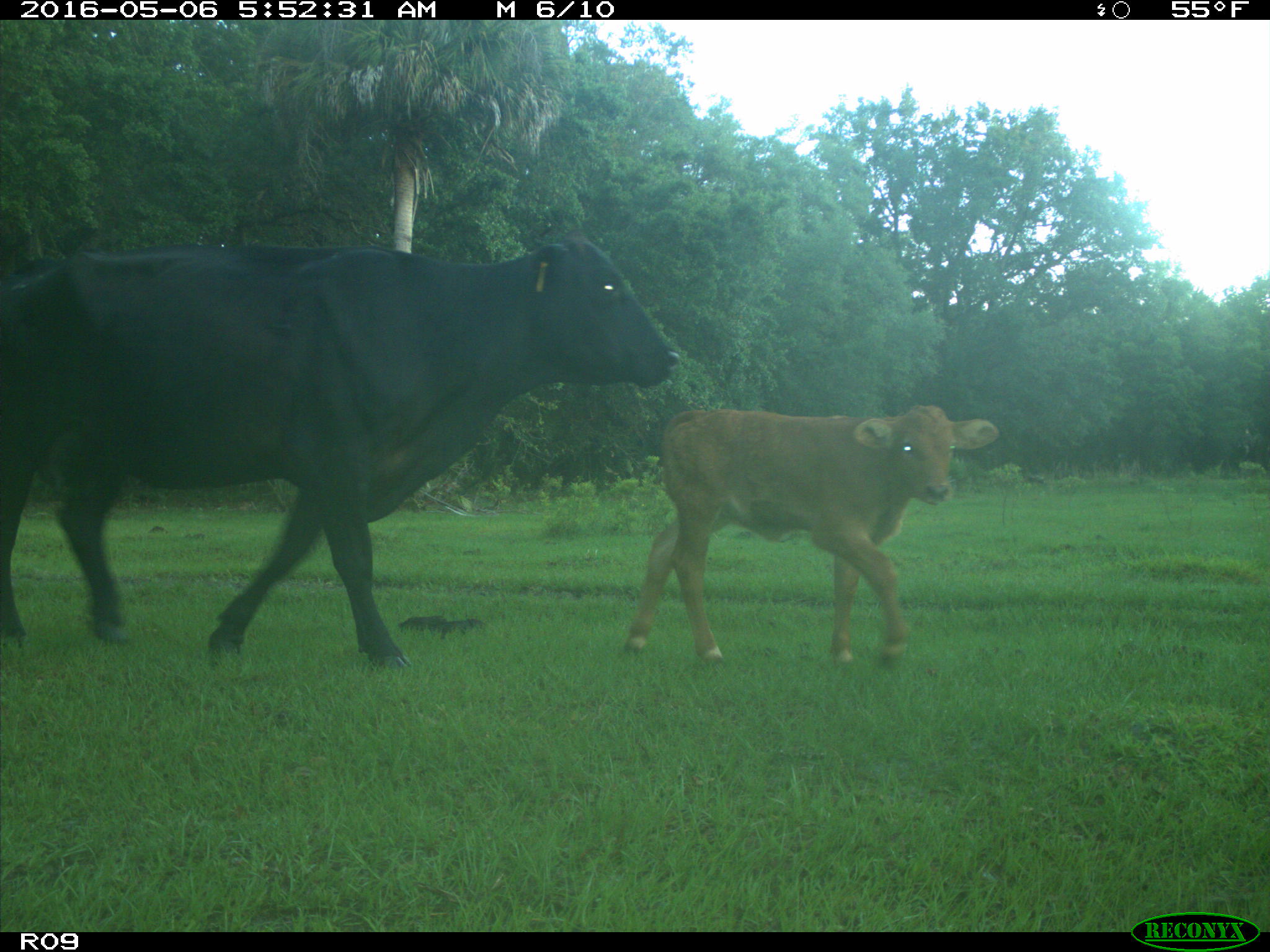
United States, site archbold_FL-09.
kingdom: Animalia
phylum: Chordata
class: Mammalia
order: Artiodactyla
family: Bovidae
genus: Bos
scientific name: Bos taurus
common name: domestic cow